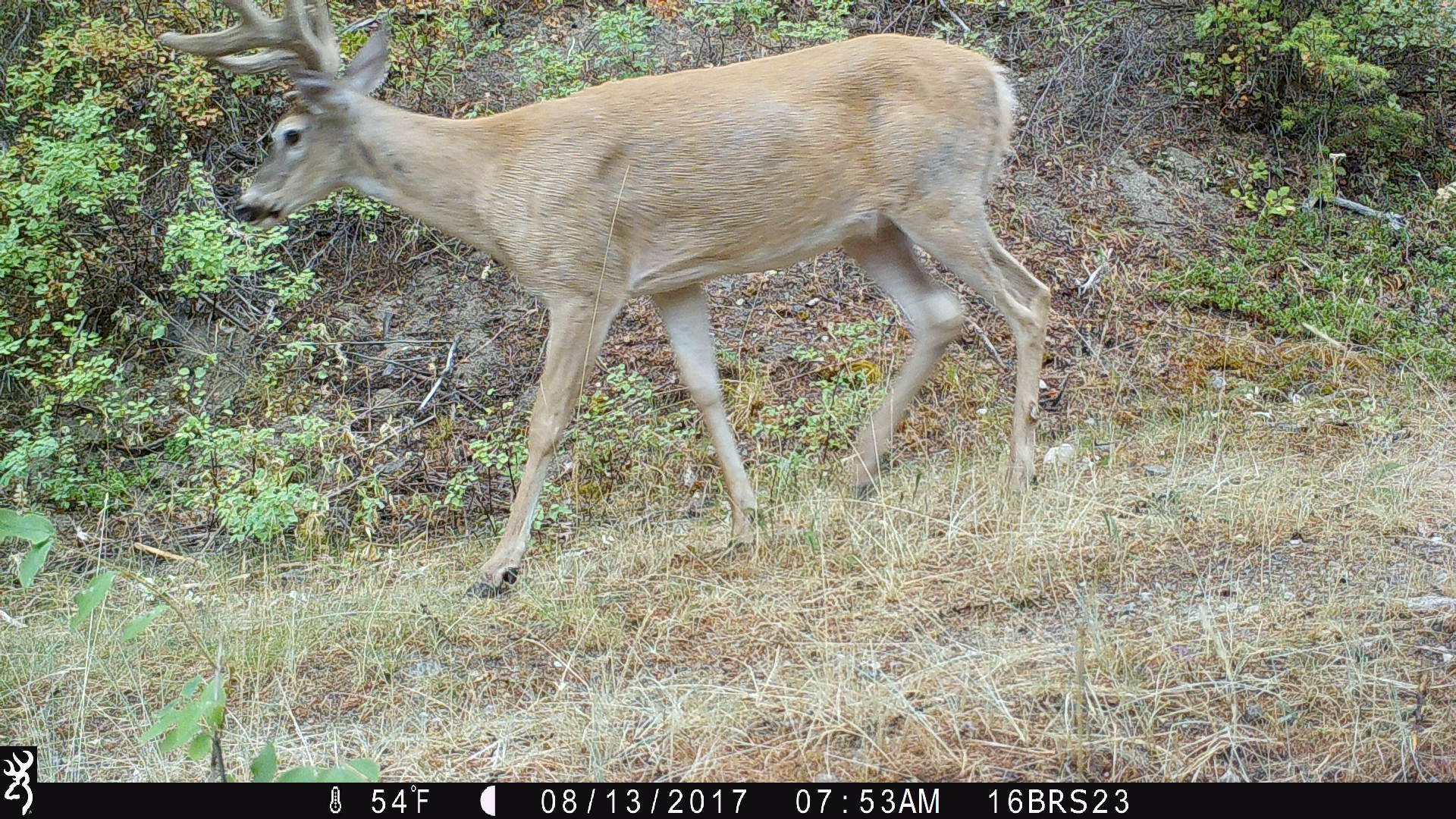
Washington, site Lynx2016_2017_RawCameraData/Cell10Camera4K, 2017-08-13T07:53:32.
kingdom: Animalia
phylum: Chordata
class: Mammalia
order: Artiodactyla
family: Cervidae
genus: Odocoileus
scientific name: Odocoileus virginianus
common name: white-tailed deer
Odocoileus virginianus (white-tailed deer). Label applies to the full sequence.